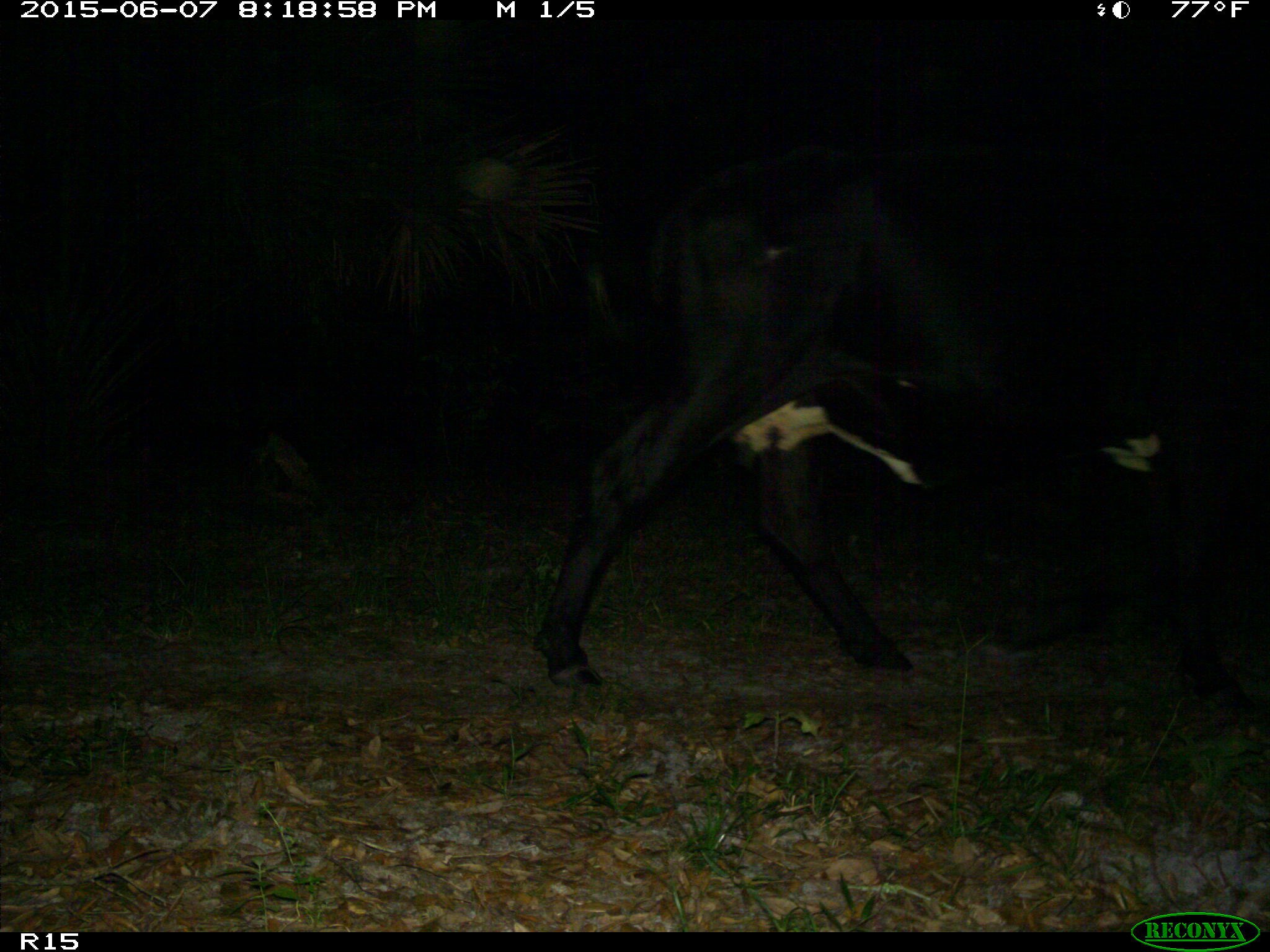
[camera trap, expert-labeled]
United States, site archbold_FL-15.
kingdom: Animalia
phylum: Chordata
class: Mammalia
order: Artiodactyla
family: Bovidae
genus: Bos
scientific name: Bos taurus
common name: domestic cow